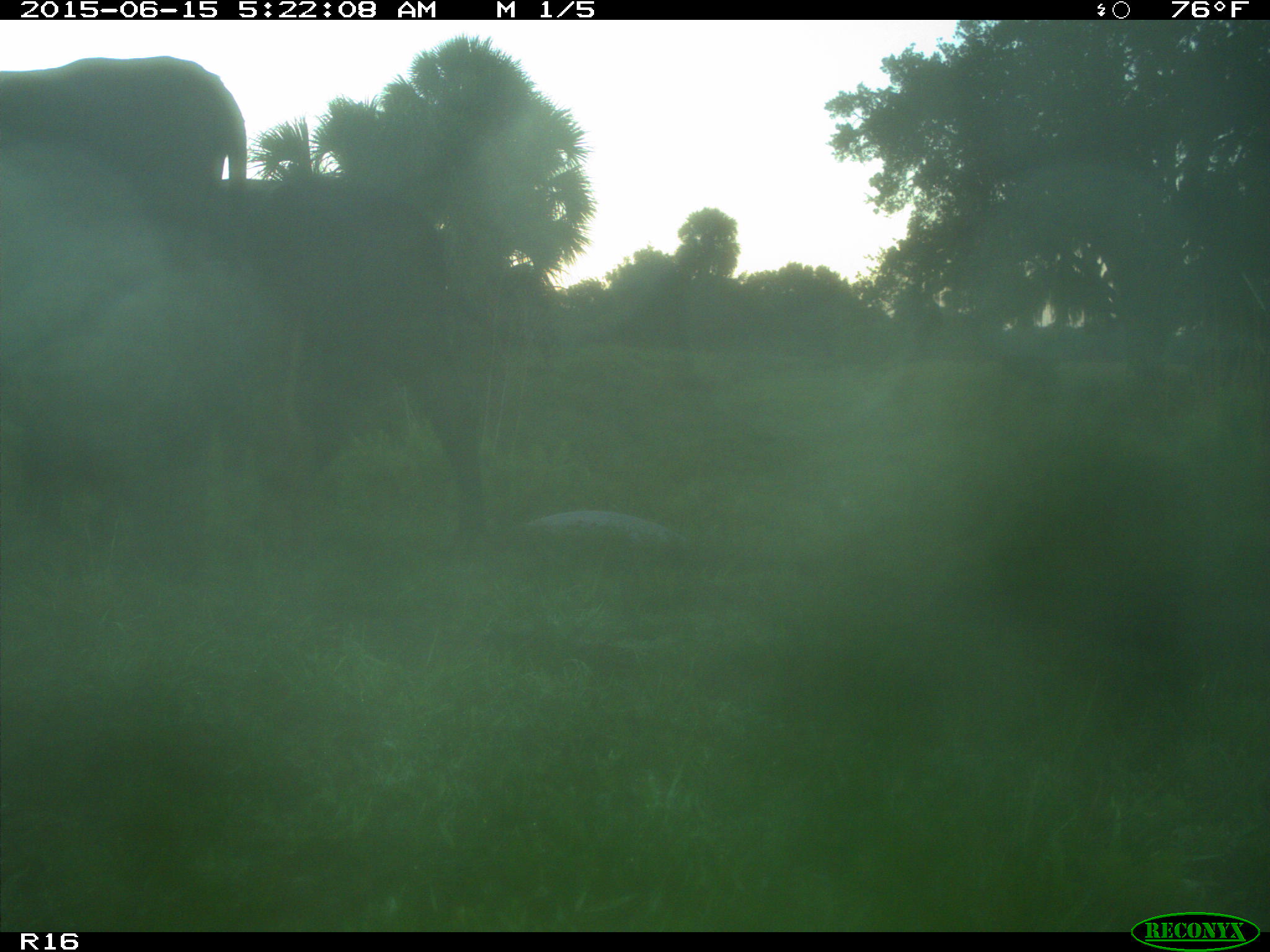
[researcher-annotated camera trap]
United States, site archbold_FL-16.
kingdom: Animalia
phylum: Chordata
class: Mammalia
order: Artiodactyla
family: Bovidae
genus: Bos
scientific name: Bos taurus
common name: domestic cow